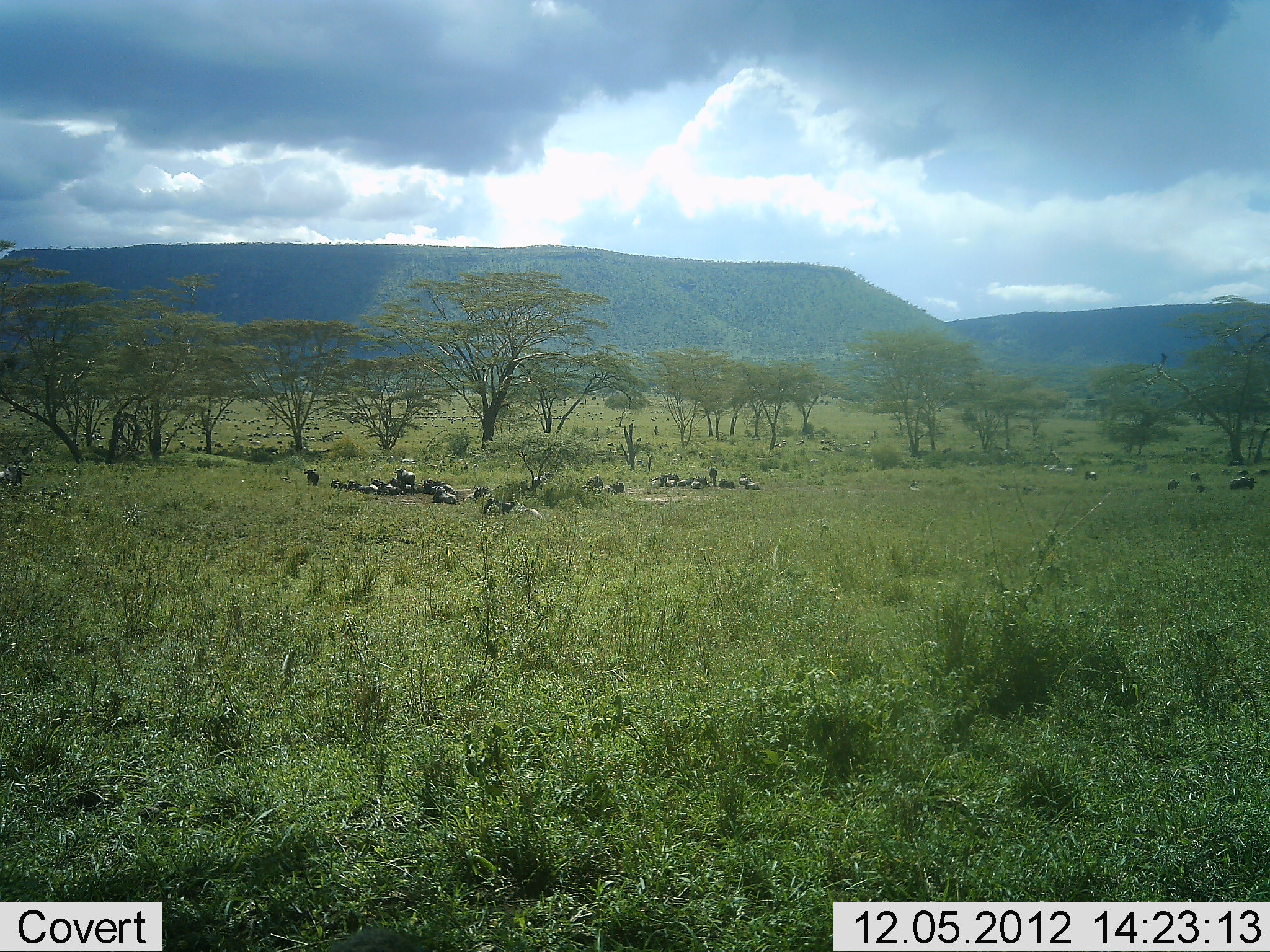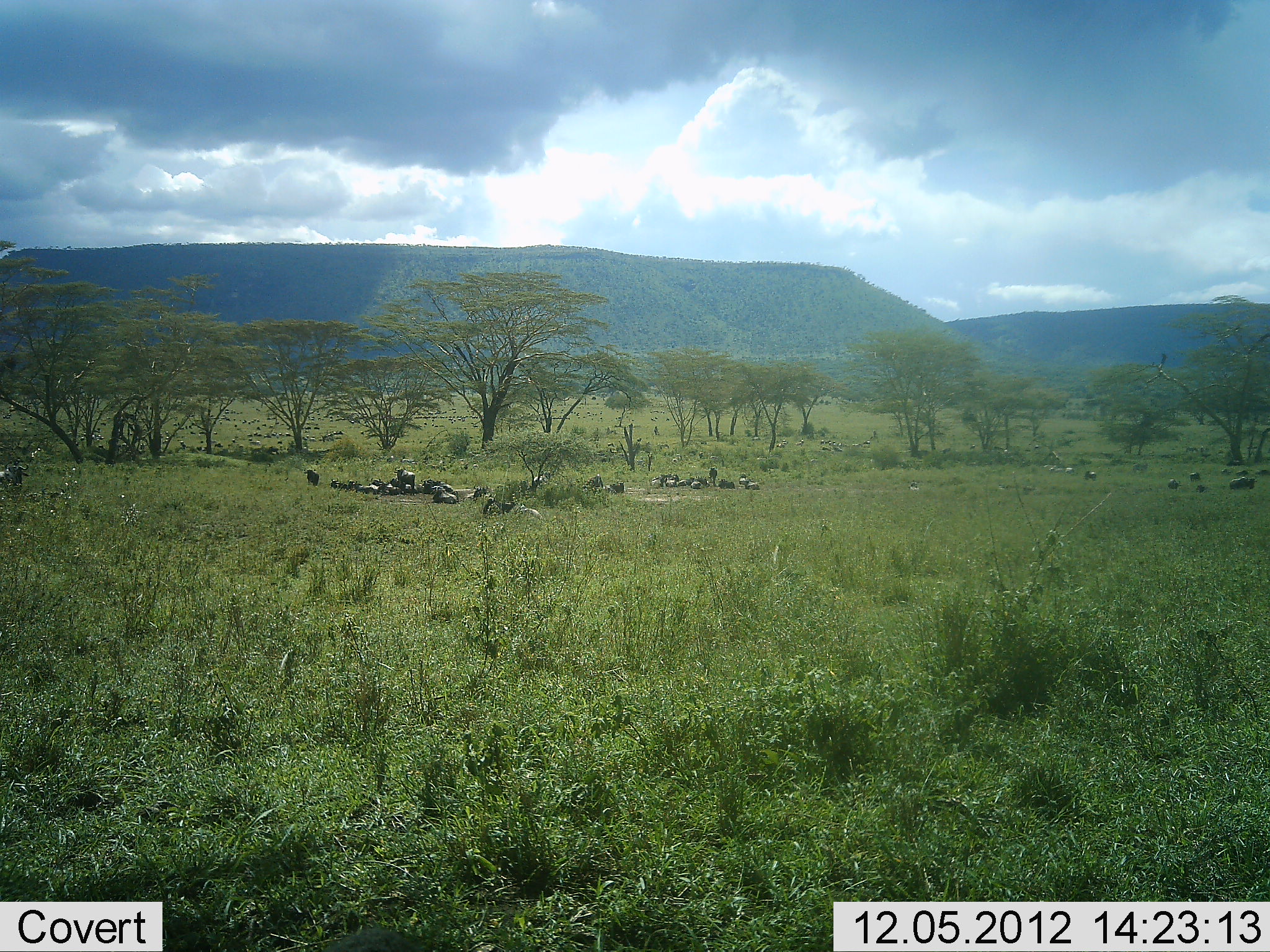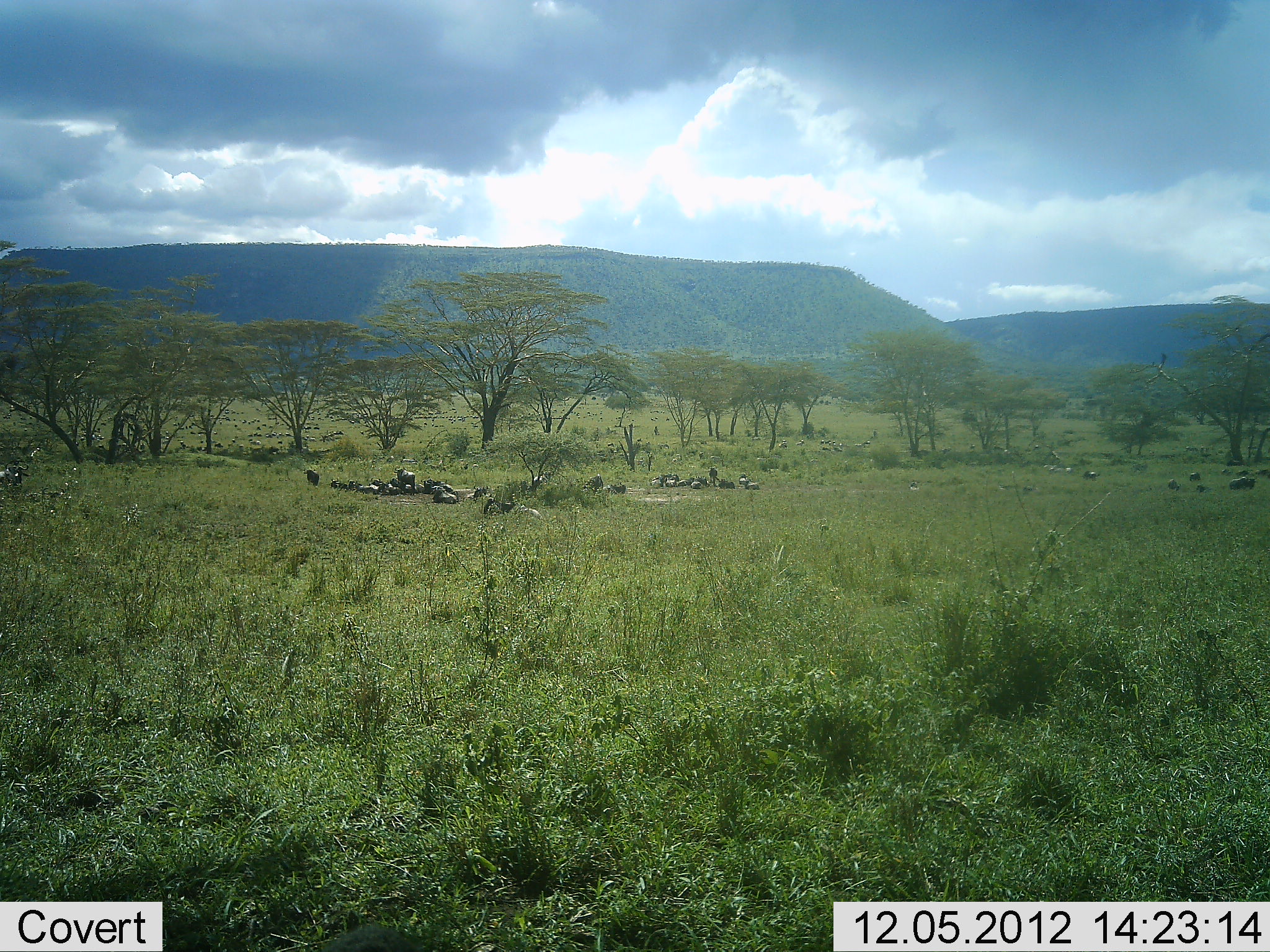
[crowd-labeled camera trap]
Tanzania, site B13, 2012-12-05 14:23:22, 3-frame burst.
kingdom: Animalia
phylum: Chordata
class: Mammalia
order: Artiodactyla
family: Bovidae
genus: Connochaetes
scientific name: Connochaetes taurinus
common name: blue wildebeest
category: wildebeest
Wildebeest (blue wildebeest) (Connochaetes taurinus), count 11-50. Behavior (volunteer vote fractions): standing 30%, resting 90%, moving 10%, interacting 0%. Young present (vote fraction): 0%. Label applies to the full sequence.